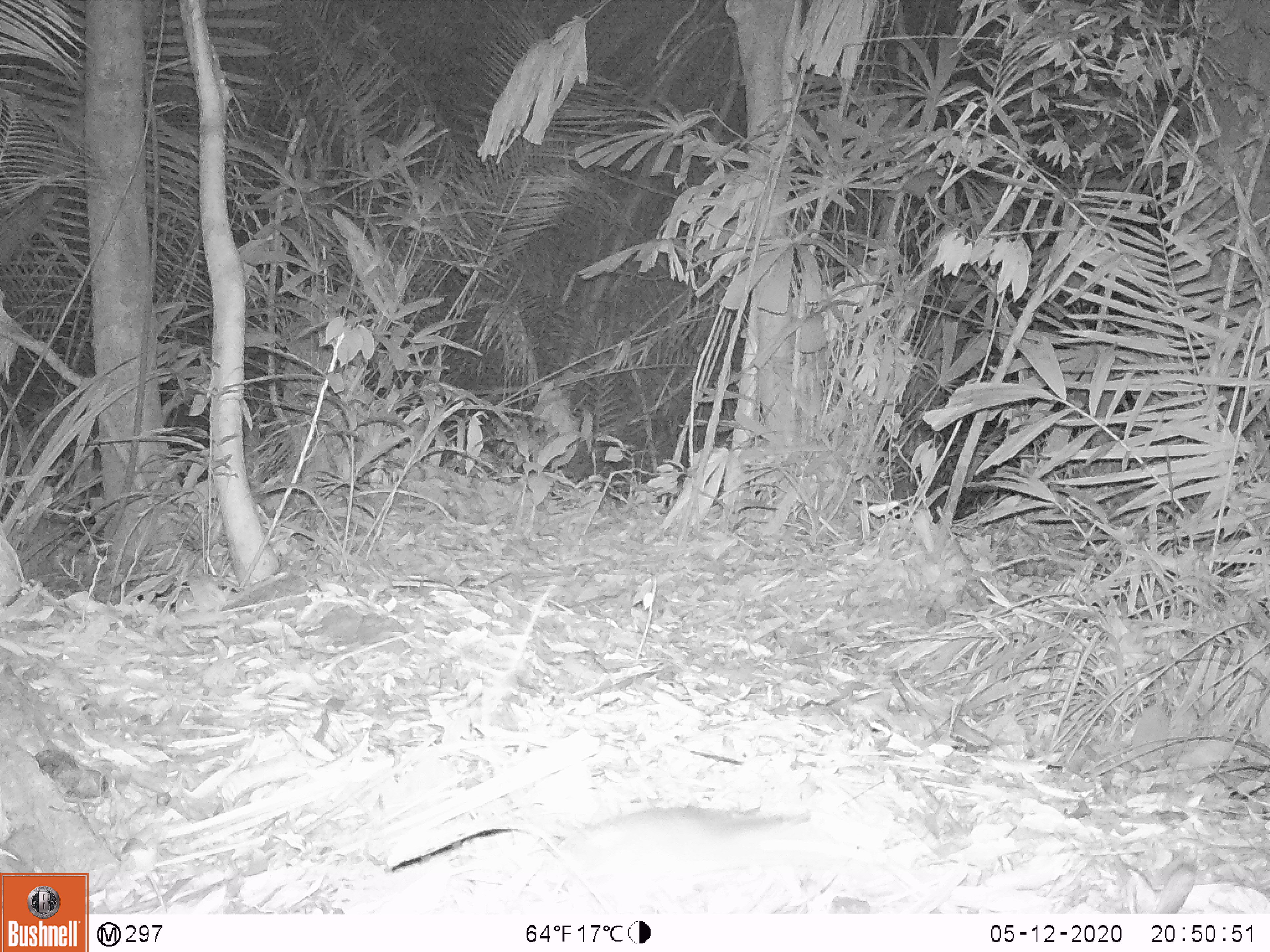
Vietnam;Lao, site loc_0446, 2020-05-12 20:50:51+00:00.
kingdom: Animalia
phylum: Chordata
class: Mammalia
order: Rodentia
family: Muridae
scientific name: Muridae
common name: old-world mice and rats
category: unidentified murid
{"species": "unidentified murid (old-world mice and rats) (Muridae)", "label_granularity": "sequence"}